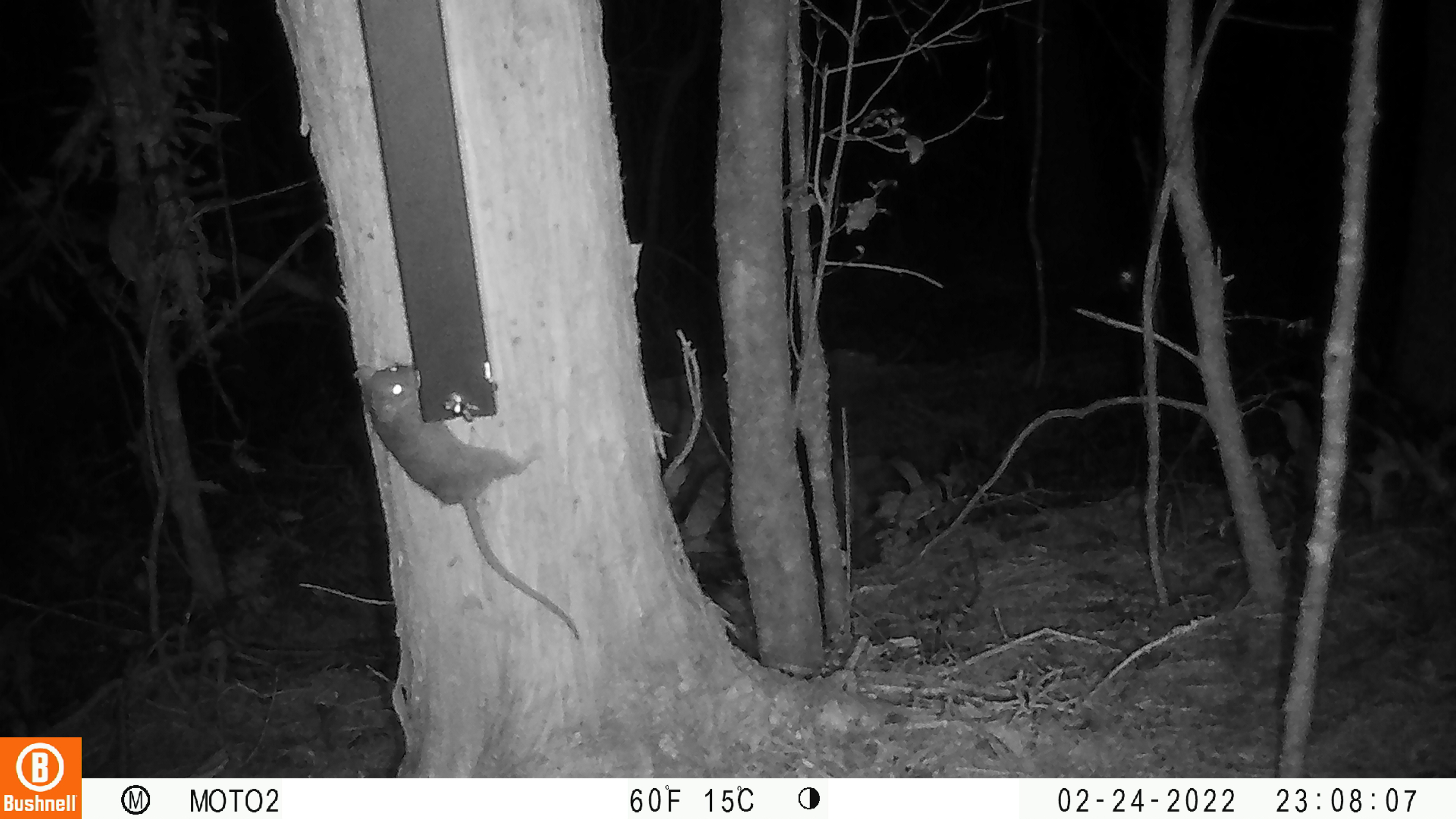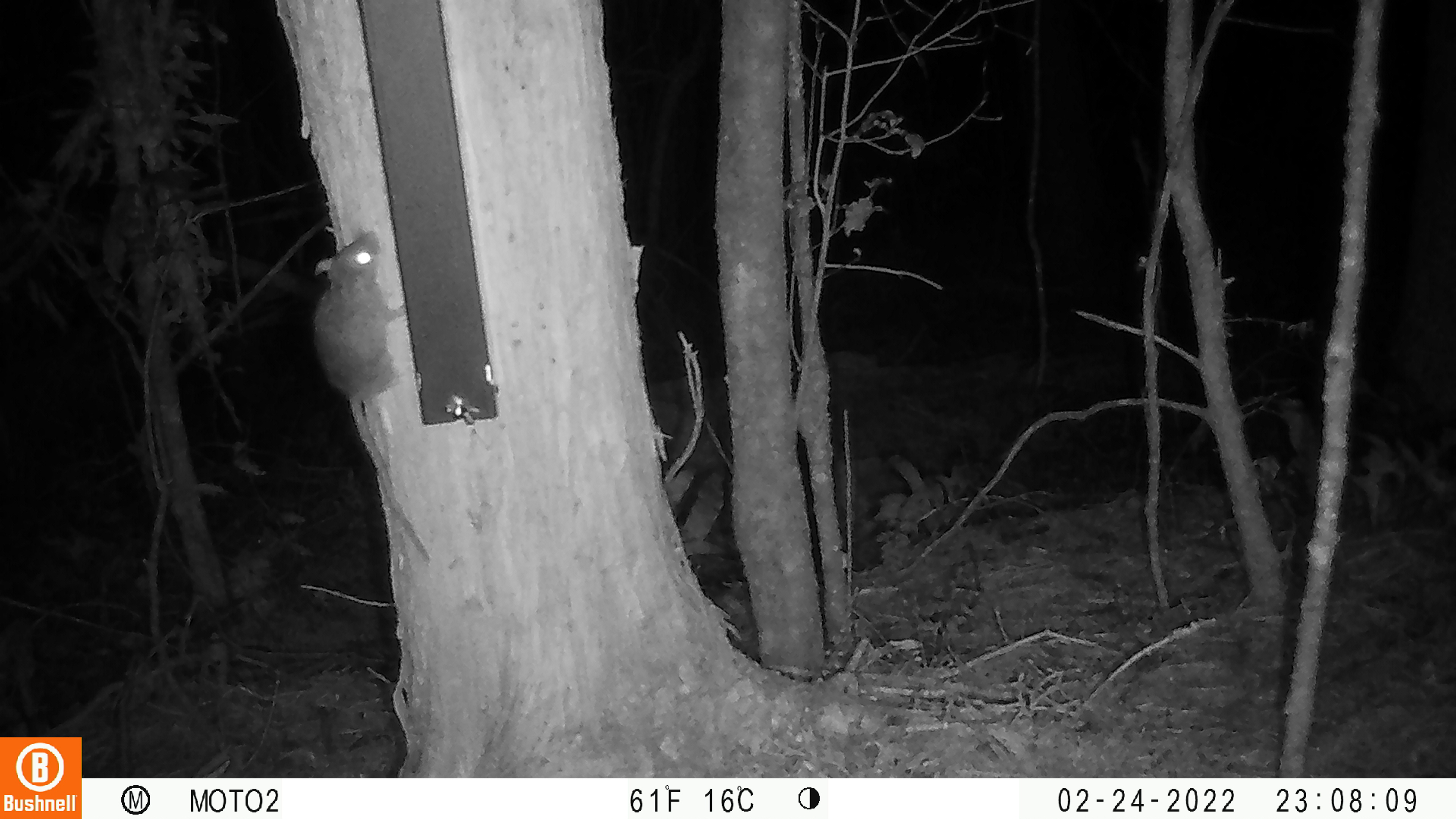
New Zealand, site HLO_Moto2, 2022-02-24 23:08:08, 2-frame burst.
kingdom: Animalia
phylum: Chordata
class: Mammalia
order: Rodentia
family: Muridae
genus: Rattus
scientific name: Rattus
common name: rat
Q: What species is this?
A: Rat (Rattus).